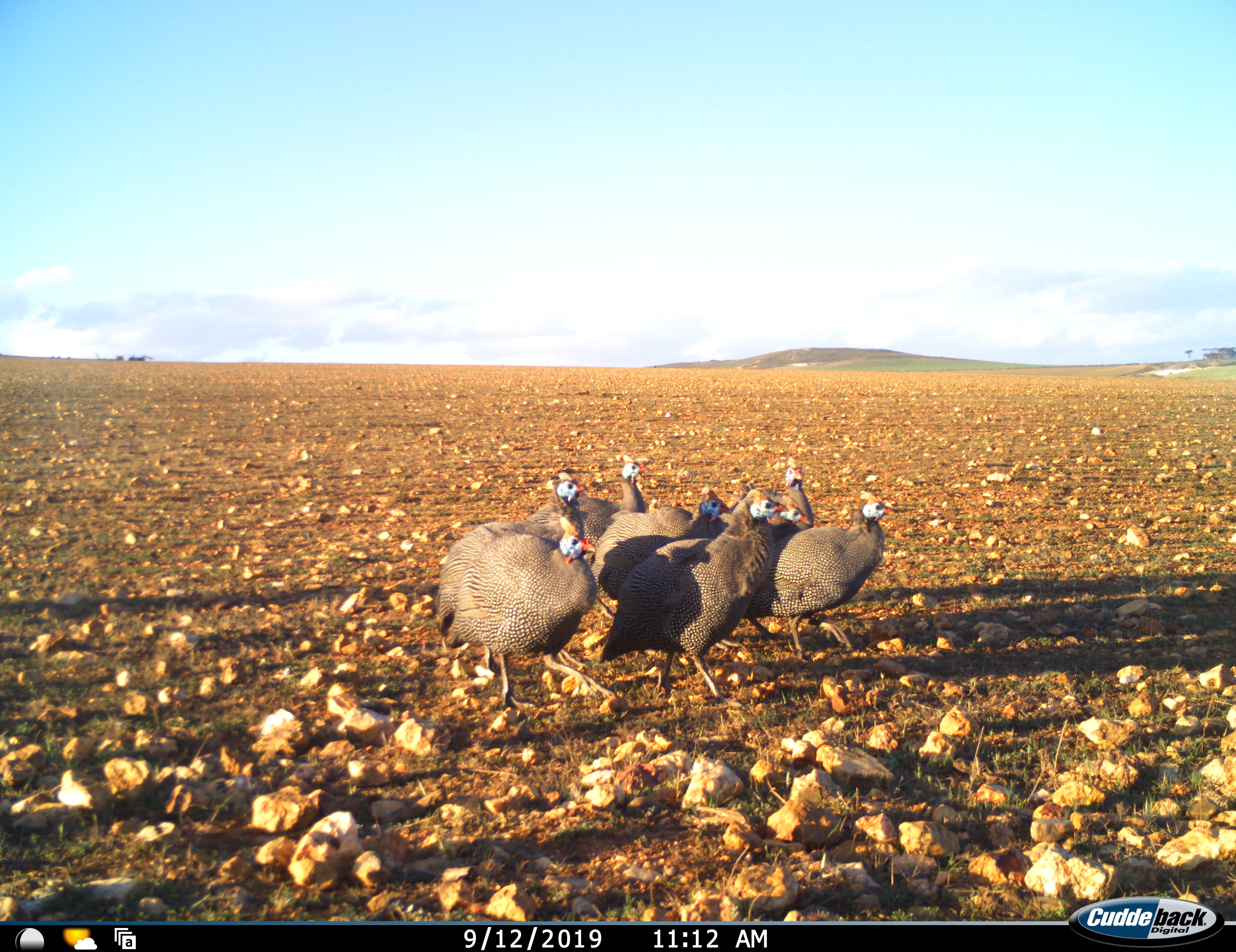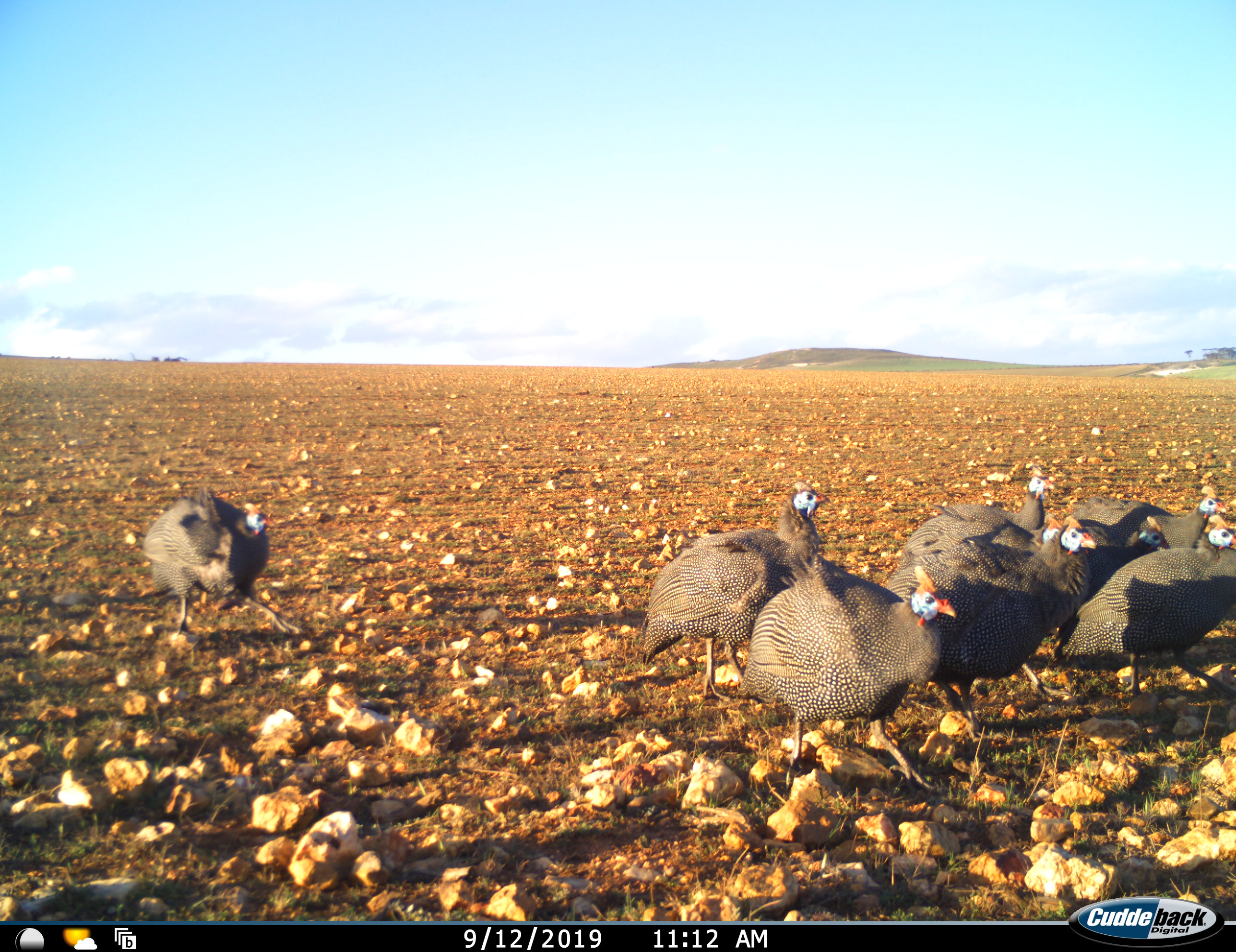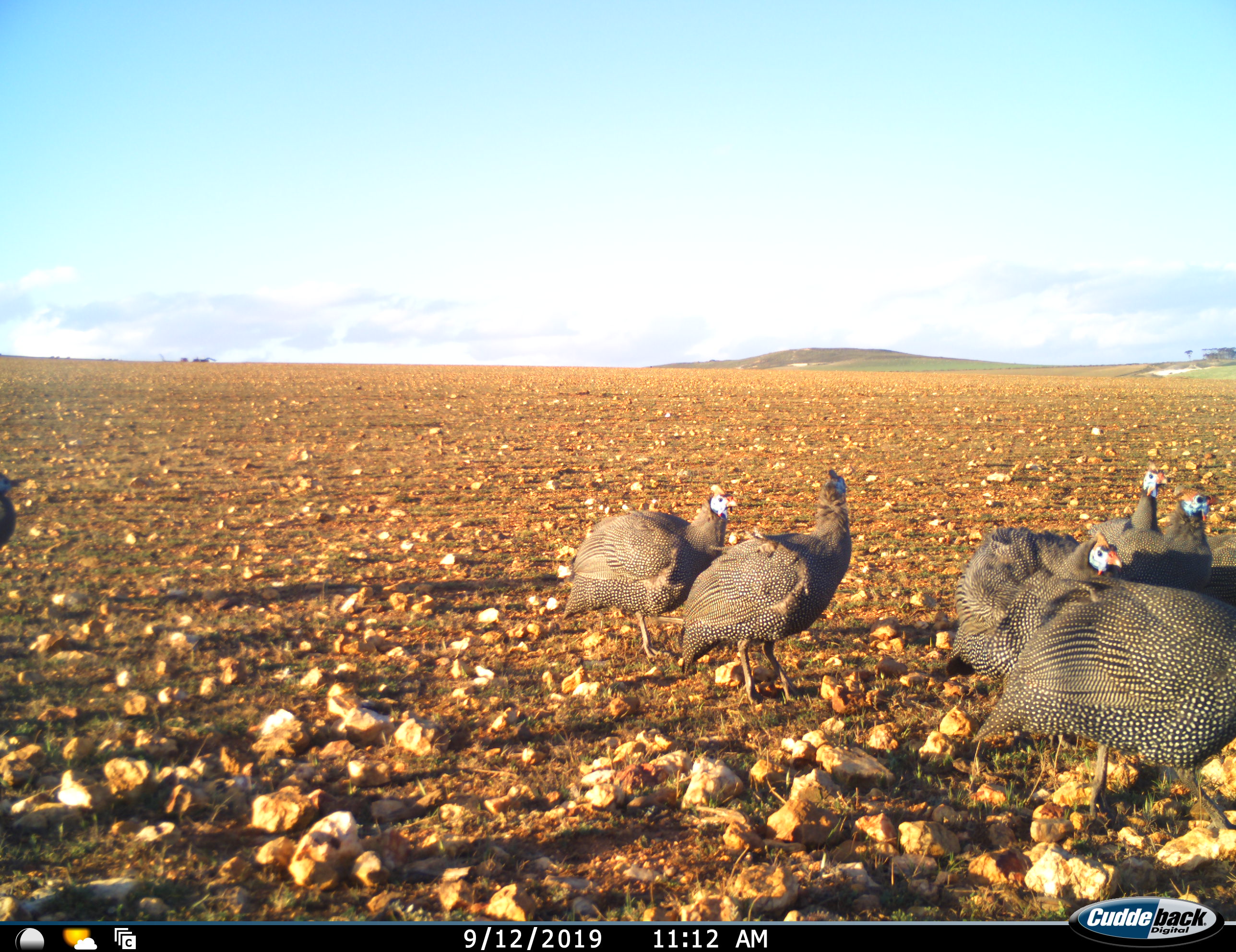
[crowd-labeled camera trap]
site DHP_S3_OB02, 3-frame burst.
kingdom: Animalia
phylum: Chordata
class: Aves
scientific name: Aves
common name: bird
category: birdother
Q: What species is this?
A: Birdother (bird) (Aves).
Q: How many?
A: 9.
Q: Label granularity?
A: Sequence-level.